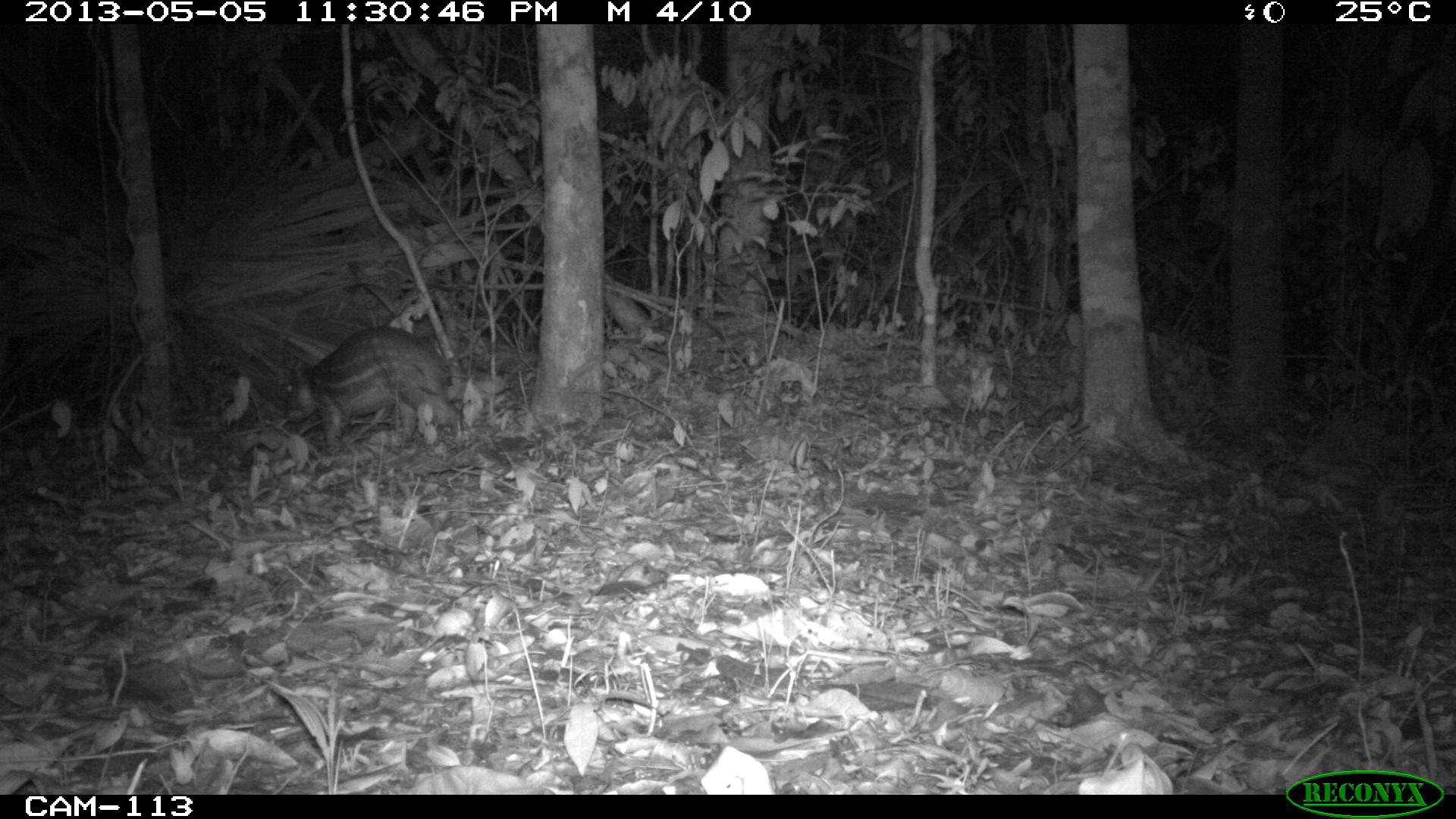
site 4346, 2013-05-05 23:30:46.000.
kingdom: Animalia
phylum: Chordata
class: Mammalia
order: Rodentia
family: Cuniculidae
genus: Cuniculus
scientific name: Cuniculus paca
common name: lowland paca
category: agouti paca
Agouti paca (lowland paca) (Cuniculus paca), count 1.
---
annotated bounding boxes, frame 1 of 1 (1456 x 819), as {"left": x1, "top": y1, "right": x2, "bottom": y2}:
agouti paca: {"left": 280, "top": 323, "right": 465, "bottom": 448}